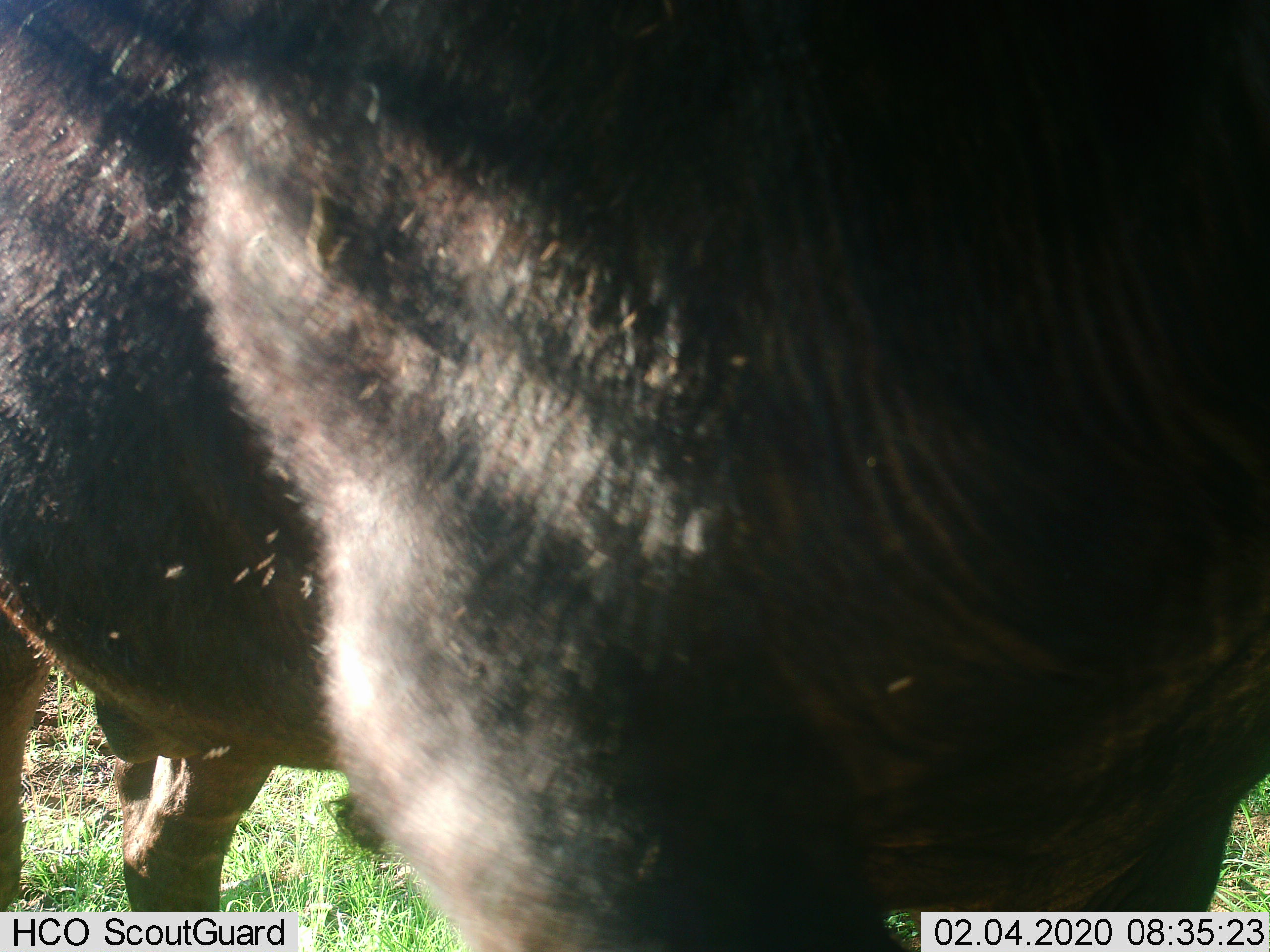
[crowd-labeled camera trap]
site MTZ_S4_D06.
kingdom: Animalia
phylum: Chordata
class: Mammalia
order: Artiodactyla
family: Bovidae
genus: Syncerus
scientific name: Syncerus caffer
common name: african buffalo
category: buffalo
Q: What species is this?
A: Buffalo (african buffalo) (Syncerus caffer).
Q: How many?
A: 1.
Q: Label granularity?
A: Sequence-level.